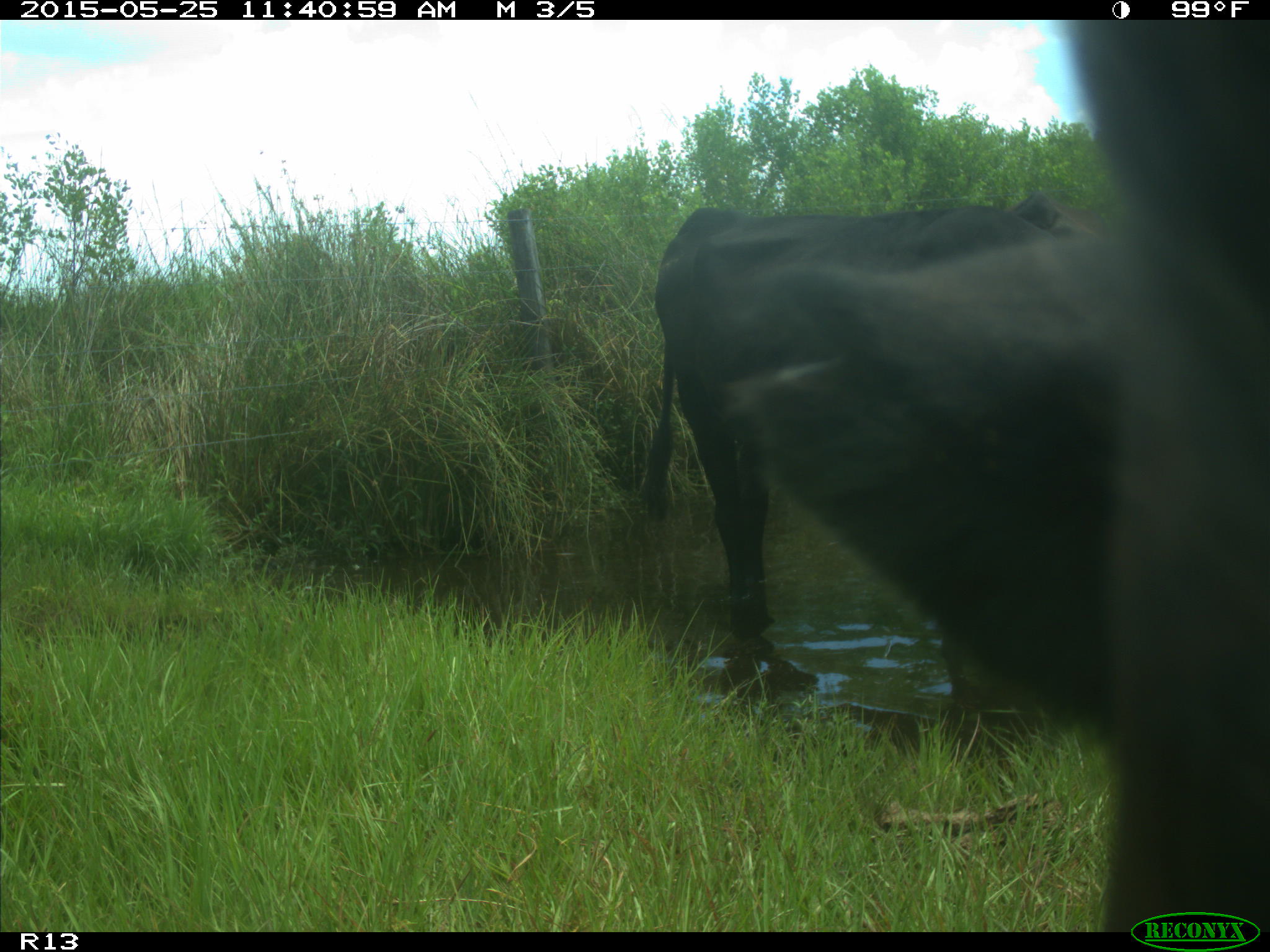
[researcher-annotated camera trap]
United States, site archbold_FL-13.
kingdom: Animalia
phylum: Chordata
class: Mammalia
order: Artiodactyla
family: Bovidae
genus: Bos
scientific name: Bos taurus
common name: domestic cow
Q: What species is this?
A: Bos taurus (domestic cow).